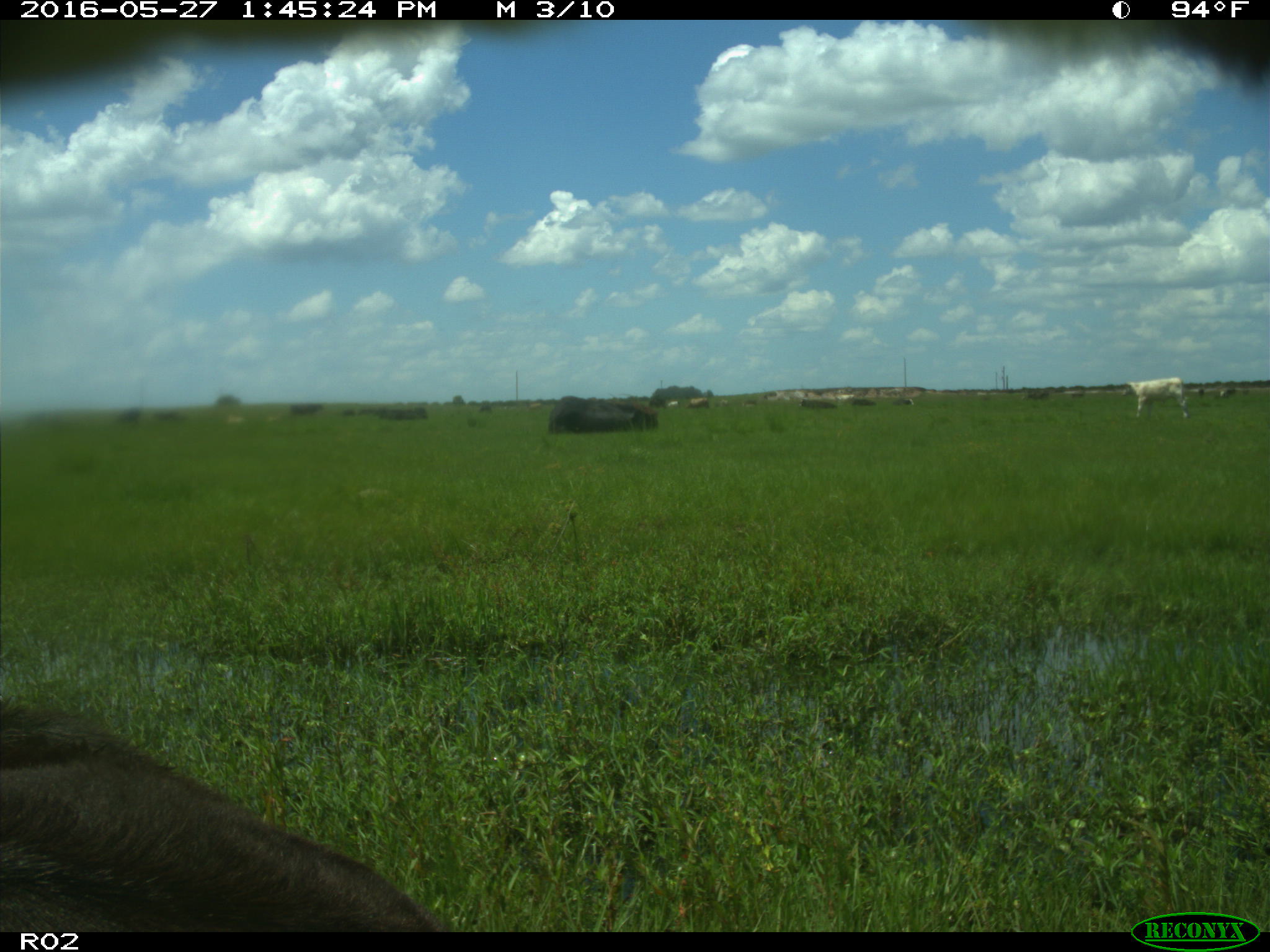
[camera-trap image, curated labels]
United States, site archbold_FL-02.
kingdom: Animalia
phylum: Chordata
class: Mammalia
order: Artiodactyla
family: Bovidae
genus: Bos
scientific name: Bos taurus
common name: domestic cow